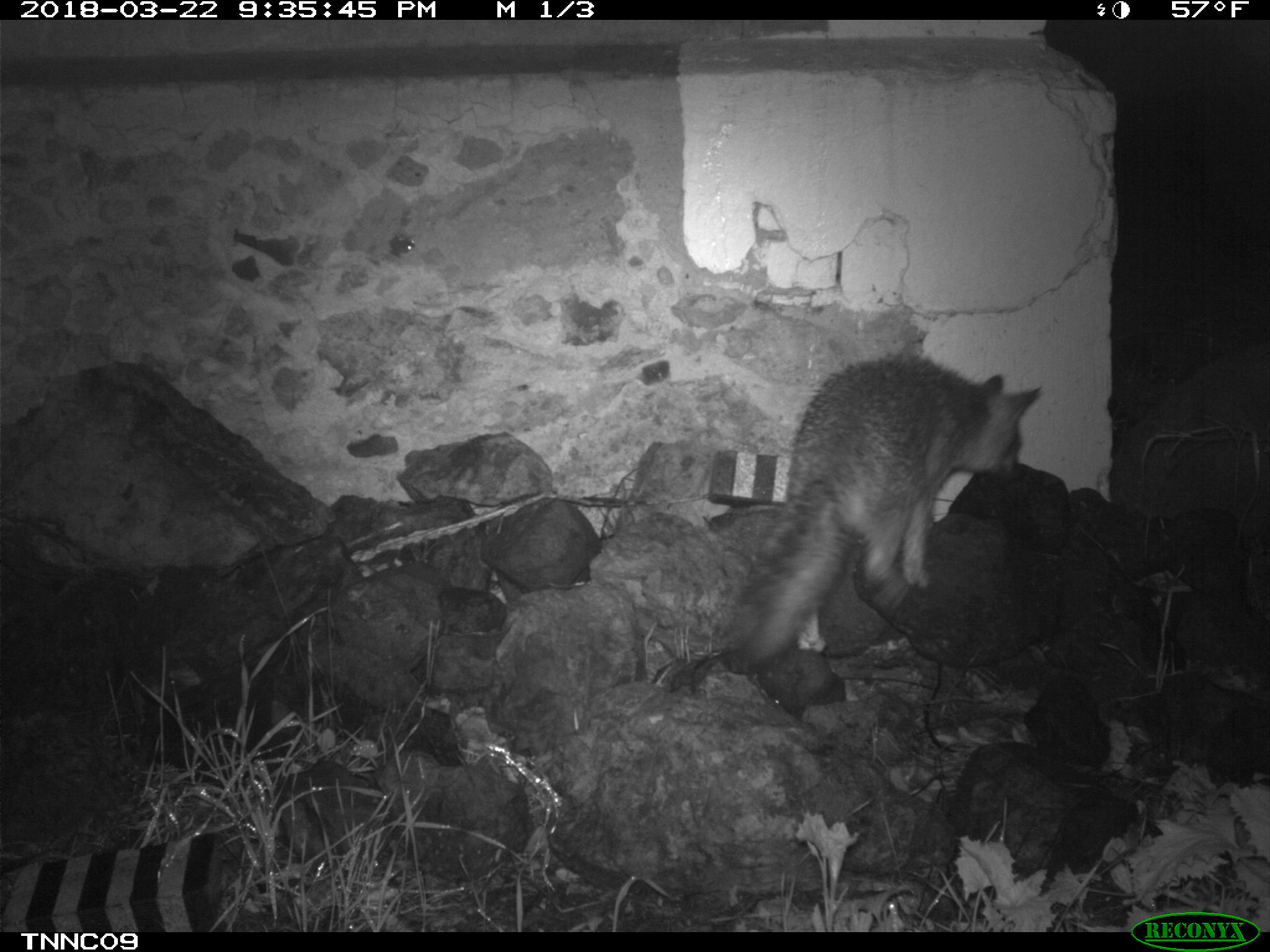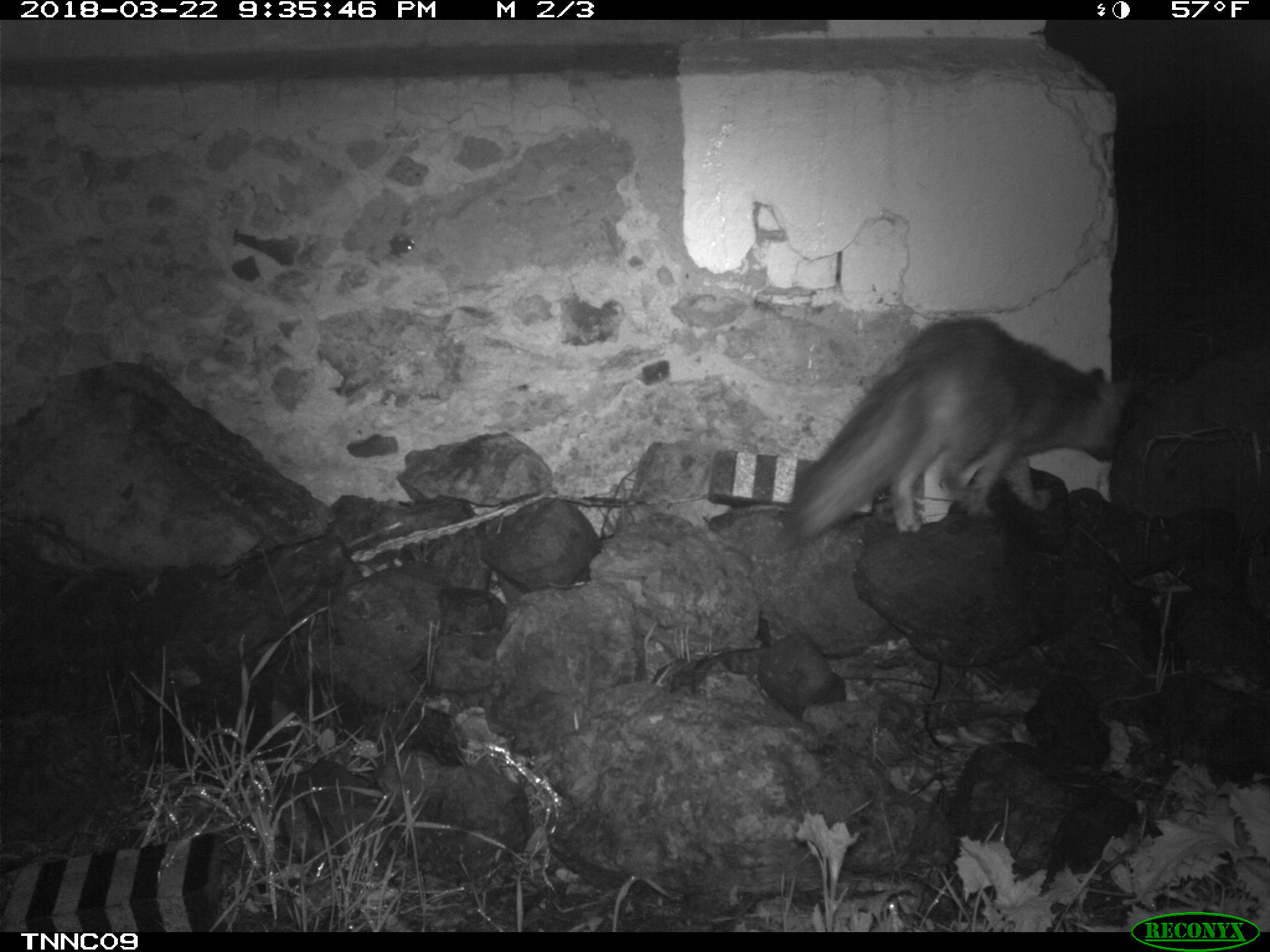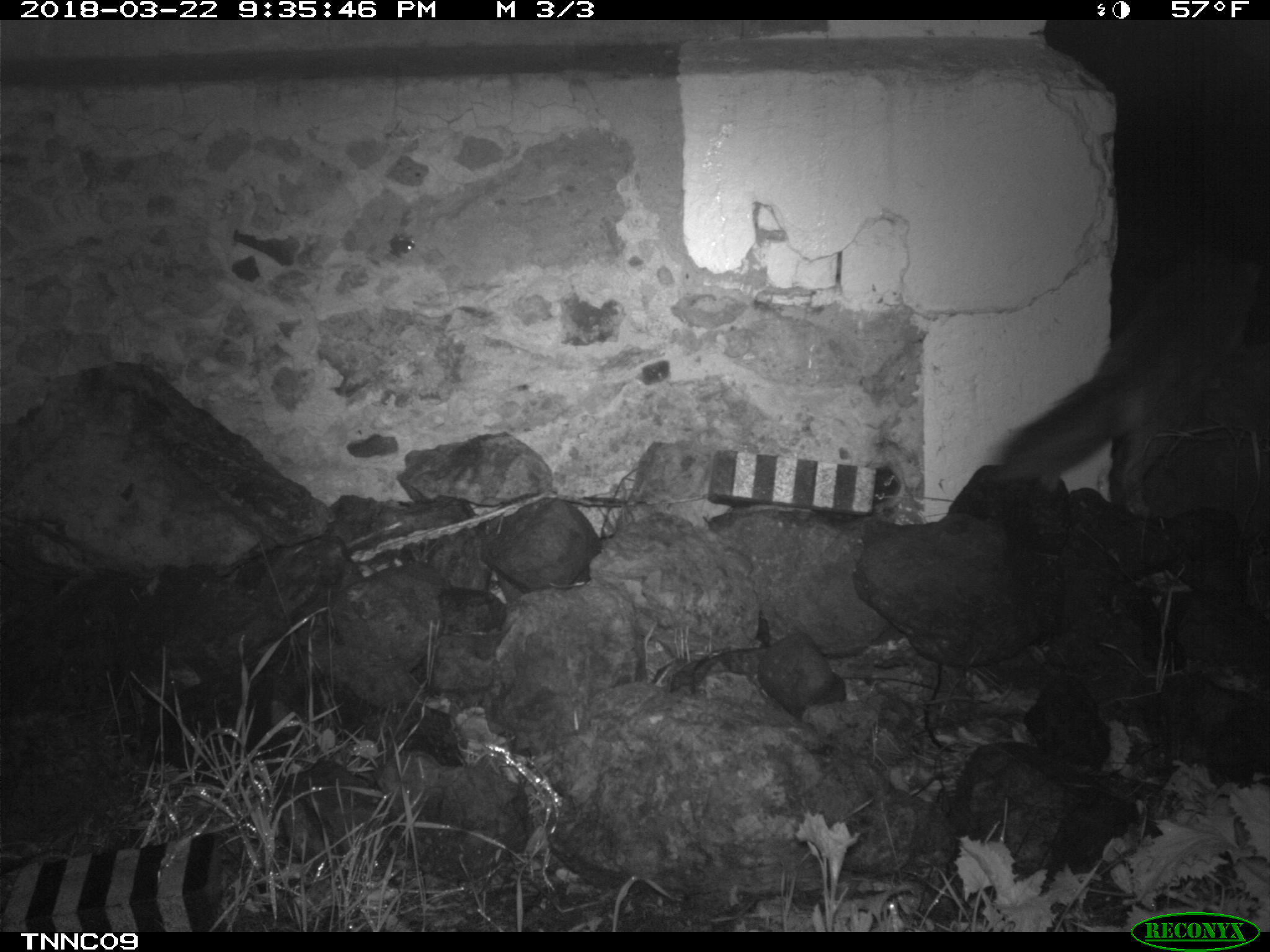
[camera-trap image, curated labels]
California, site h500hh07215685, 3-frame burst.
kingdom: Animalia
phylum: Chordata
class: Mammalia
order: Carnivora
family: Canidae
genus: Urocyon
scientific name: Urocyon littoralis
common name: island fox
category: fox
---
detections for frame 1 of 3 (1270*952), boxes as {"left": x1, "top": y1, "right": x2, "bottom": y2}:
fox: {"left": 721, "top": 346, "right": 1044, "bottom": 669}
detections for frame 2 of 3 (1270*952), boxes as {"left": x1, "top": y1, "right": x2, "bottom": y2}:
fox: {"left": 788, "top": 317, "right": 1133, "bottom": 542}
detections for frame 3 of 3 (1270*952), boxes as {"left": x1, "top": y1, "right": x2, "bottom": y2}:
fox: {"left": 993, "top": 234, "right": 1269, "bottom": 524}